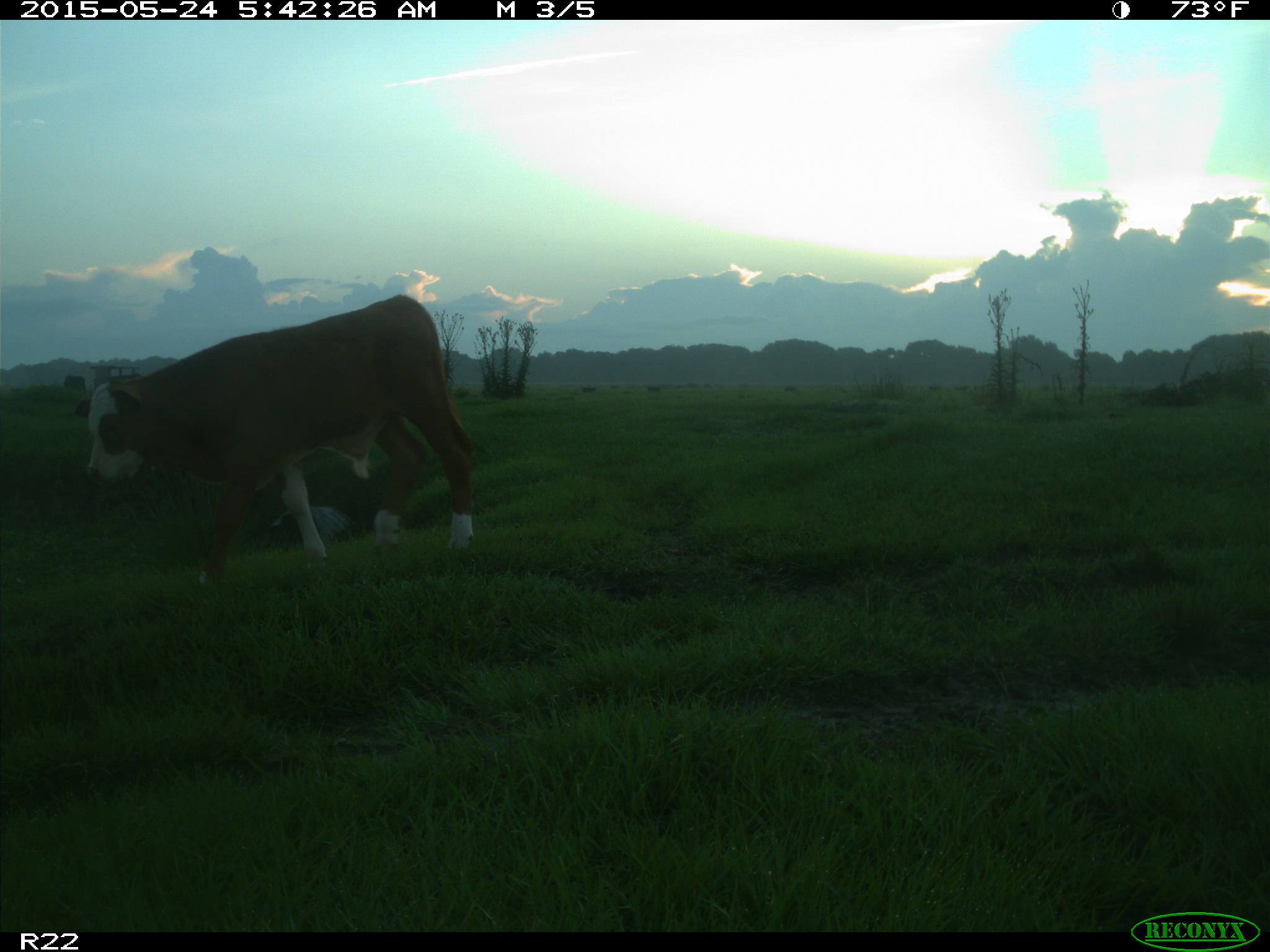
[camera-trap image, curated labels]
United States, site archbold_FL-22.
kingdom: Animalia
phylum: Chordata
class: Mammalia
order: Artiodactyla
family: Bovidae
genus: Bos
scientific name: Bos taurus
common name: domestic cow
Bos taurus (domestic cow).